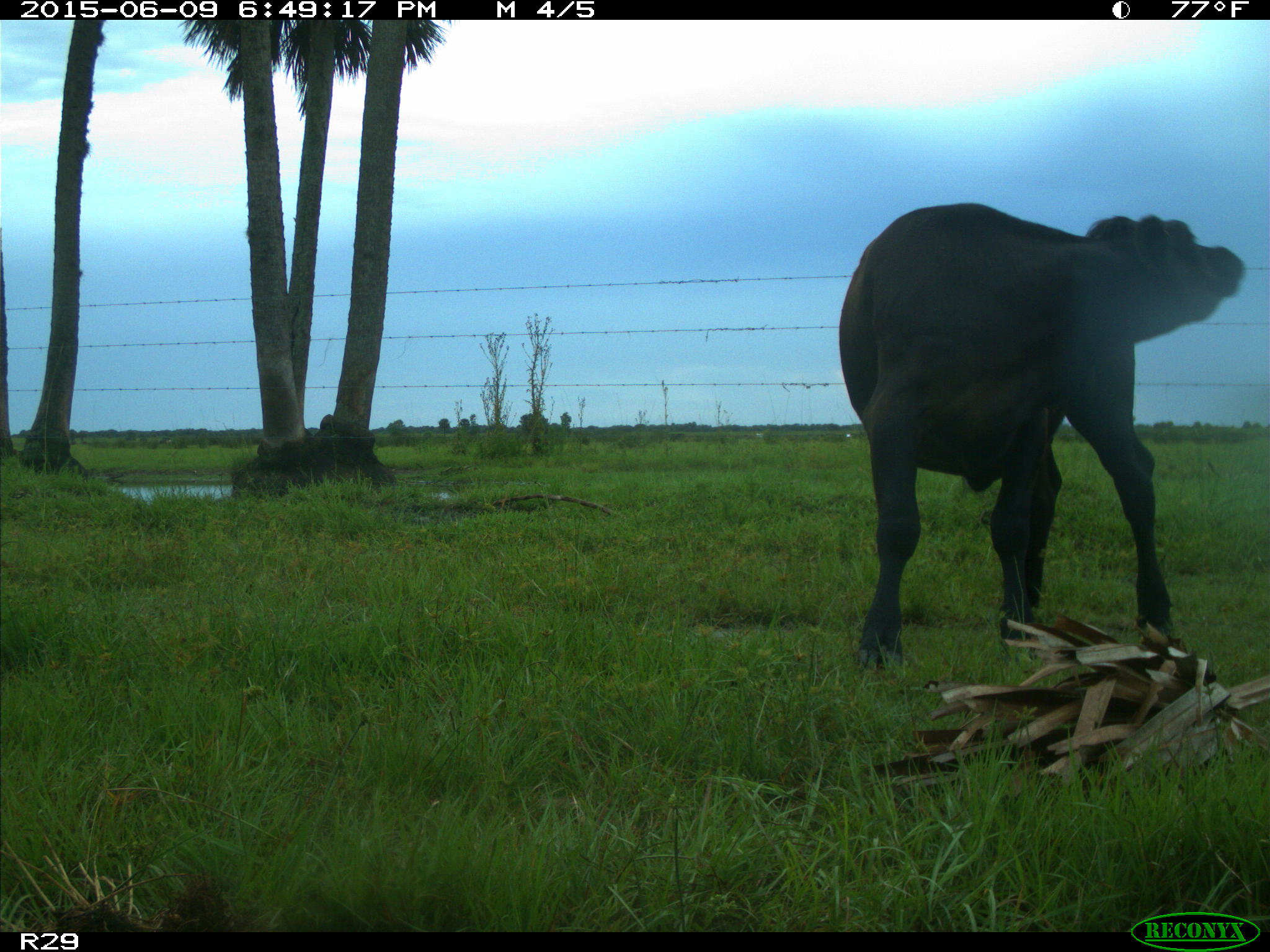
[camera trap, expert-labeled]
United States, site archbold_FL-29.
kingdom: Animalia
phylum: Chordata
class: Mammalia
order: Artiodactyla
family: Bovidae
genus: Bos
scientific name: Bos taurus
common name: domestic cow